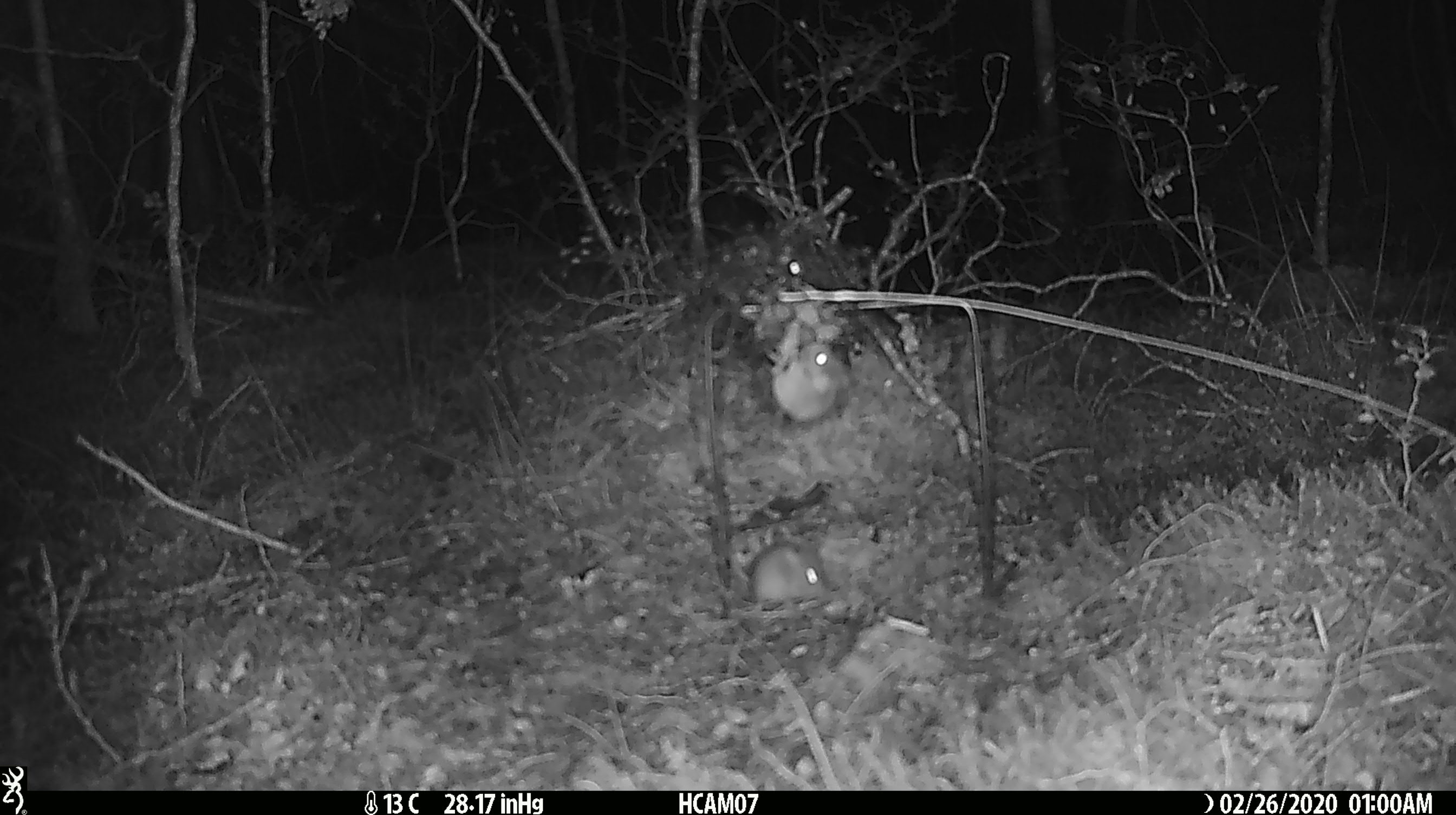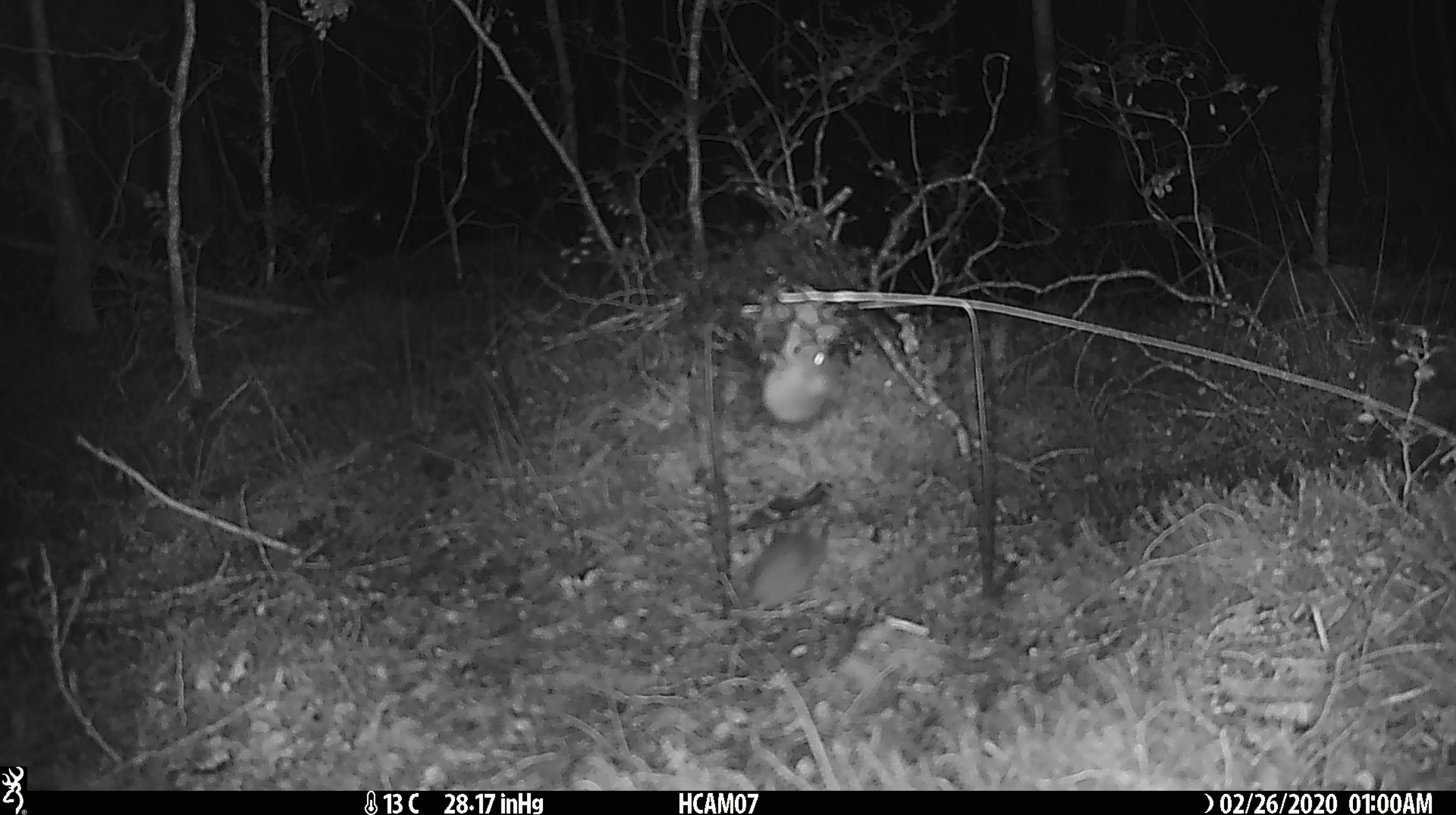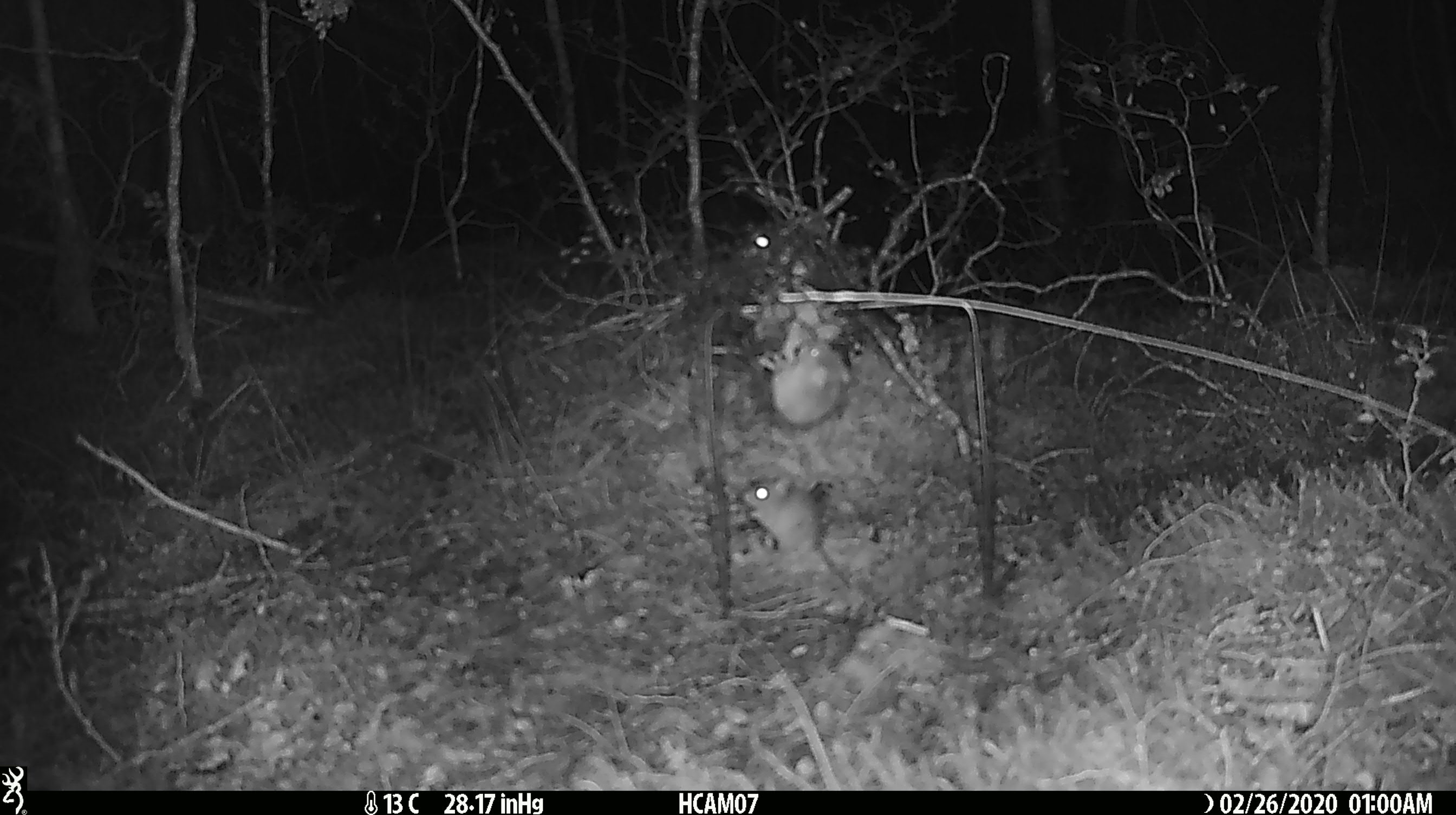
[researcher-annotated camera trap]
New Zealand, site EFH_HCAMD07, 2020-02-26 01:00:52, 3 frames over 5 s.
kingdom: Animalia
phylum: Chordata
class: Mammalia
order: Rodentia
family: Muridae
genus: Mus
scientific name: Mus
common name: mouse